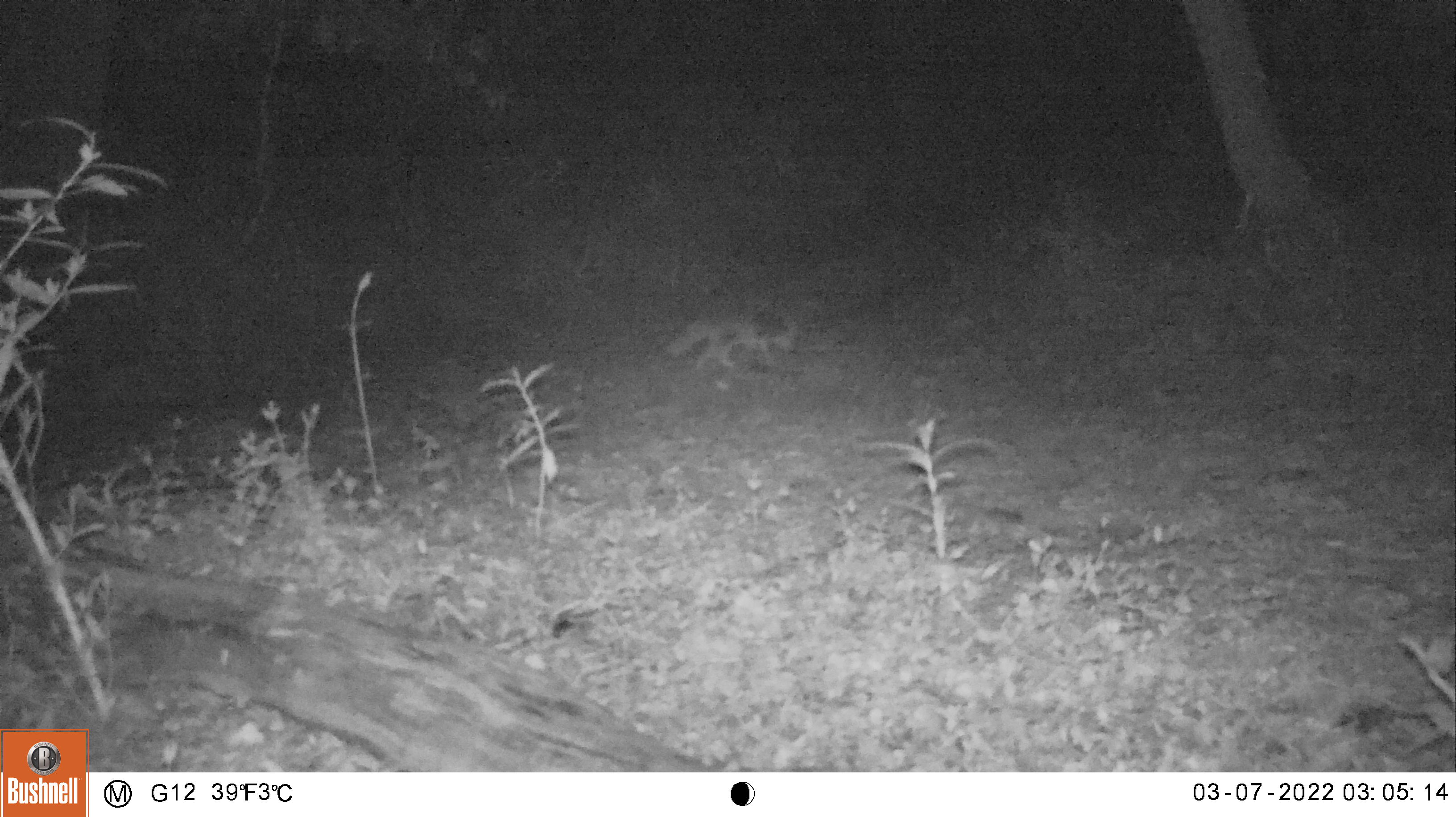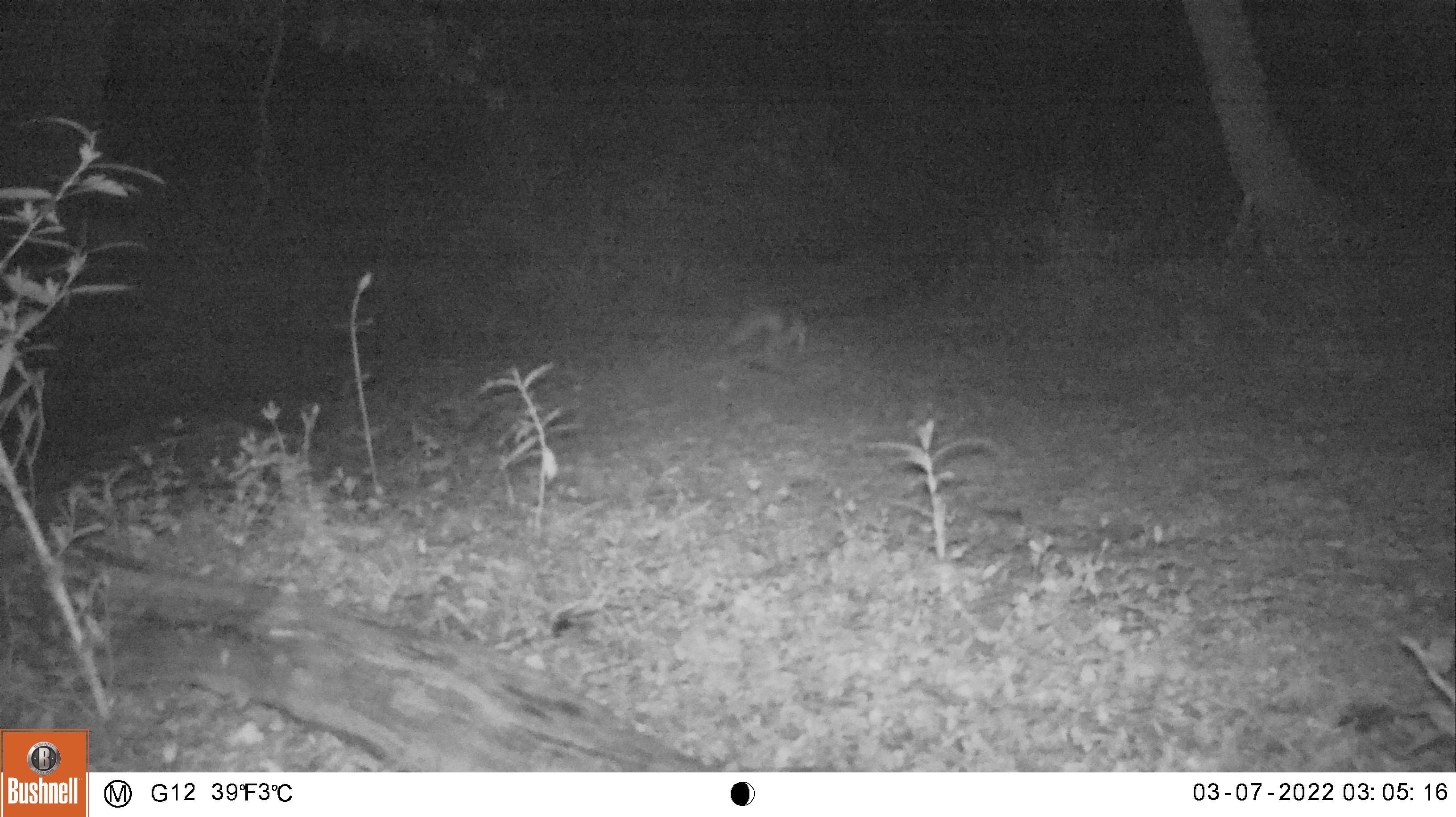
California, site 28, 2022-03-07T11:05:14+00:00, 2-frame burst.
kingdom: Animalia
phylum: Chordata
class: Mammalia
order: Carnivora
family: Canidae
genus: Urocyon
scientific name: Urocyon cinereoargenteus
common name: gray fox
Gray fox (Urocyon cinereoargenteus).